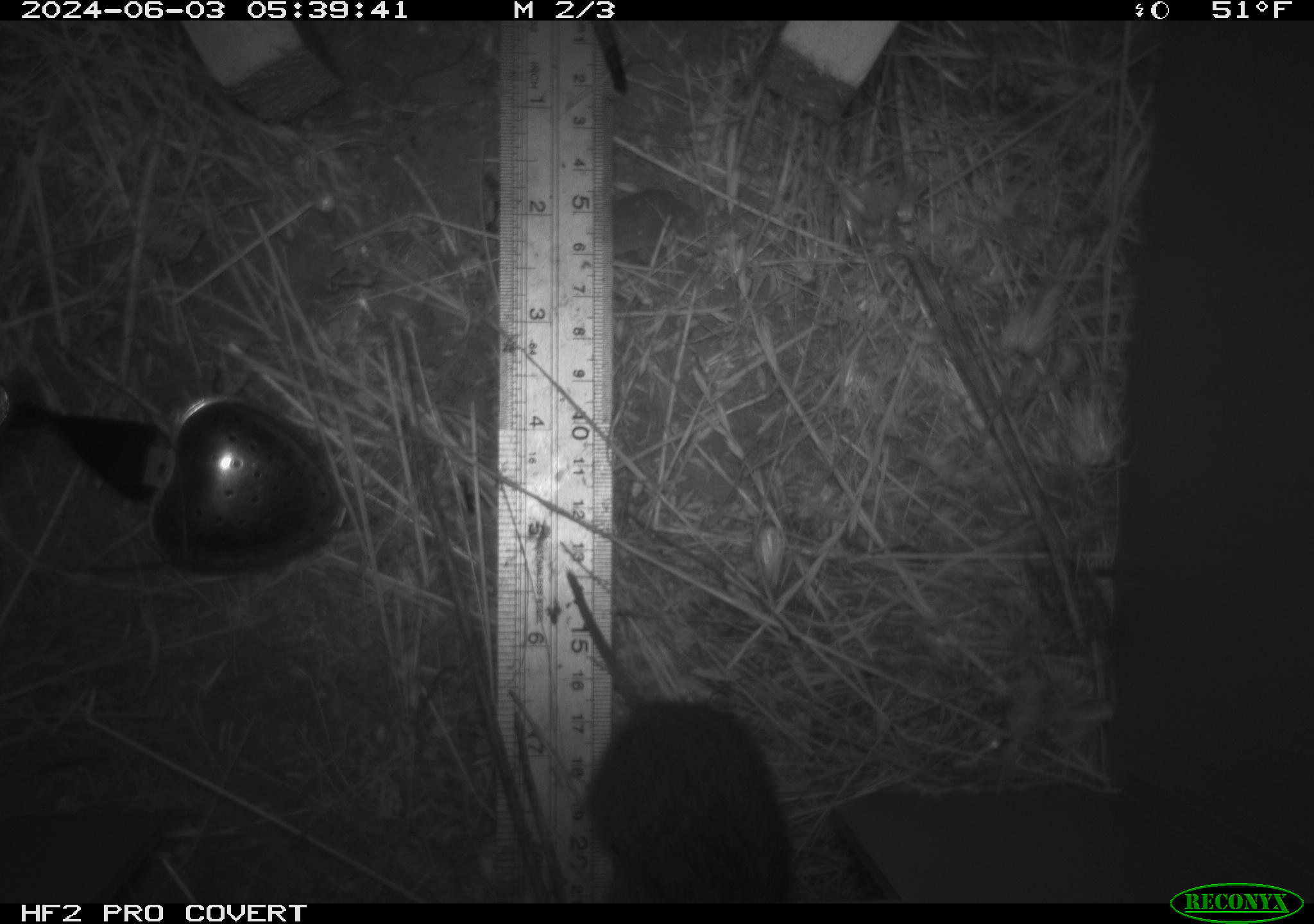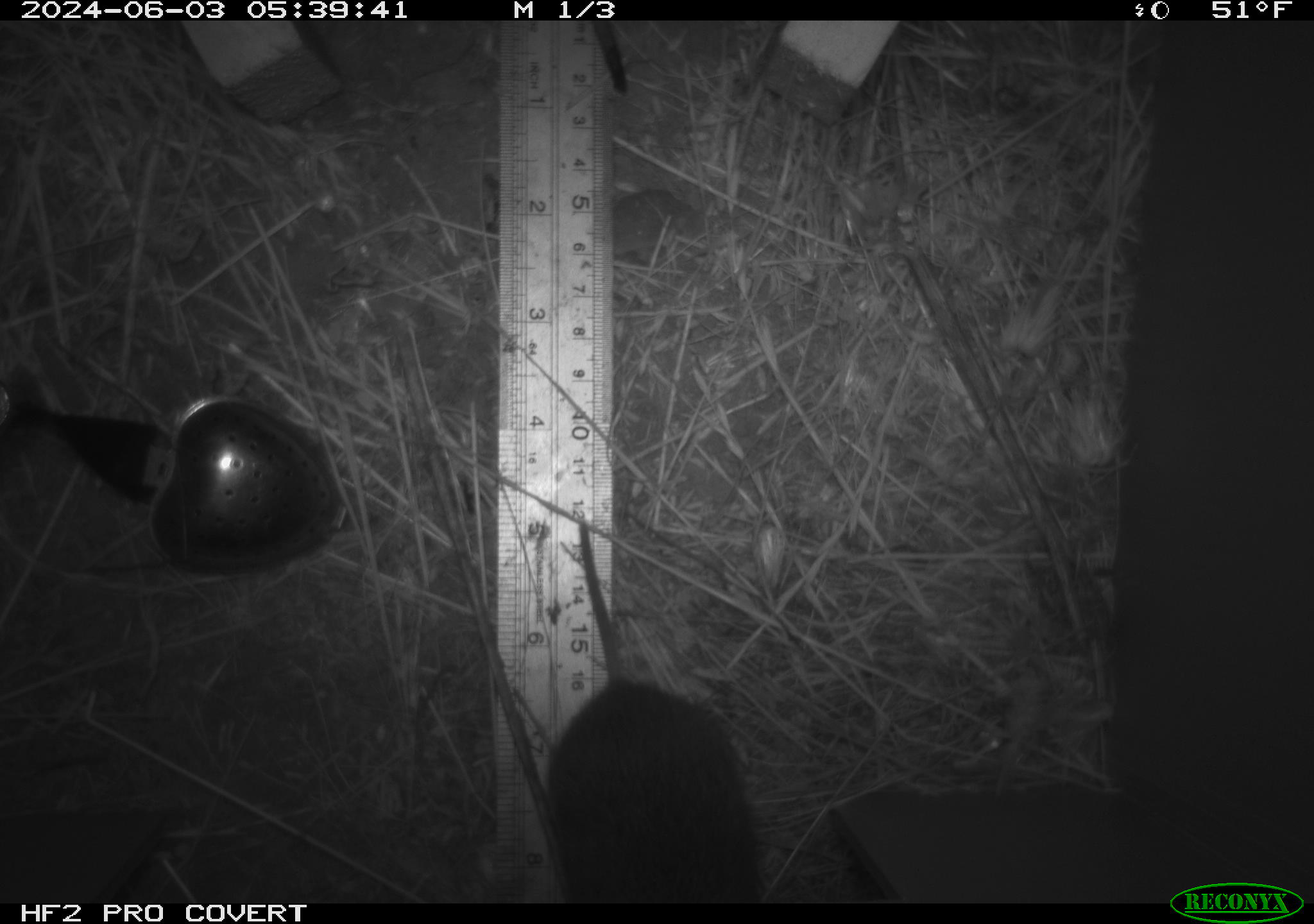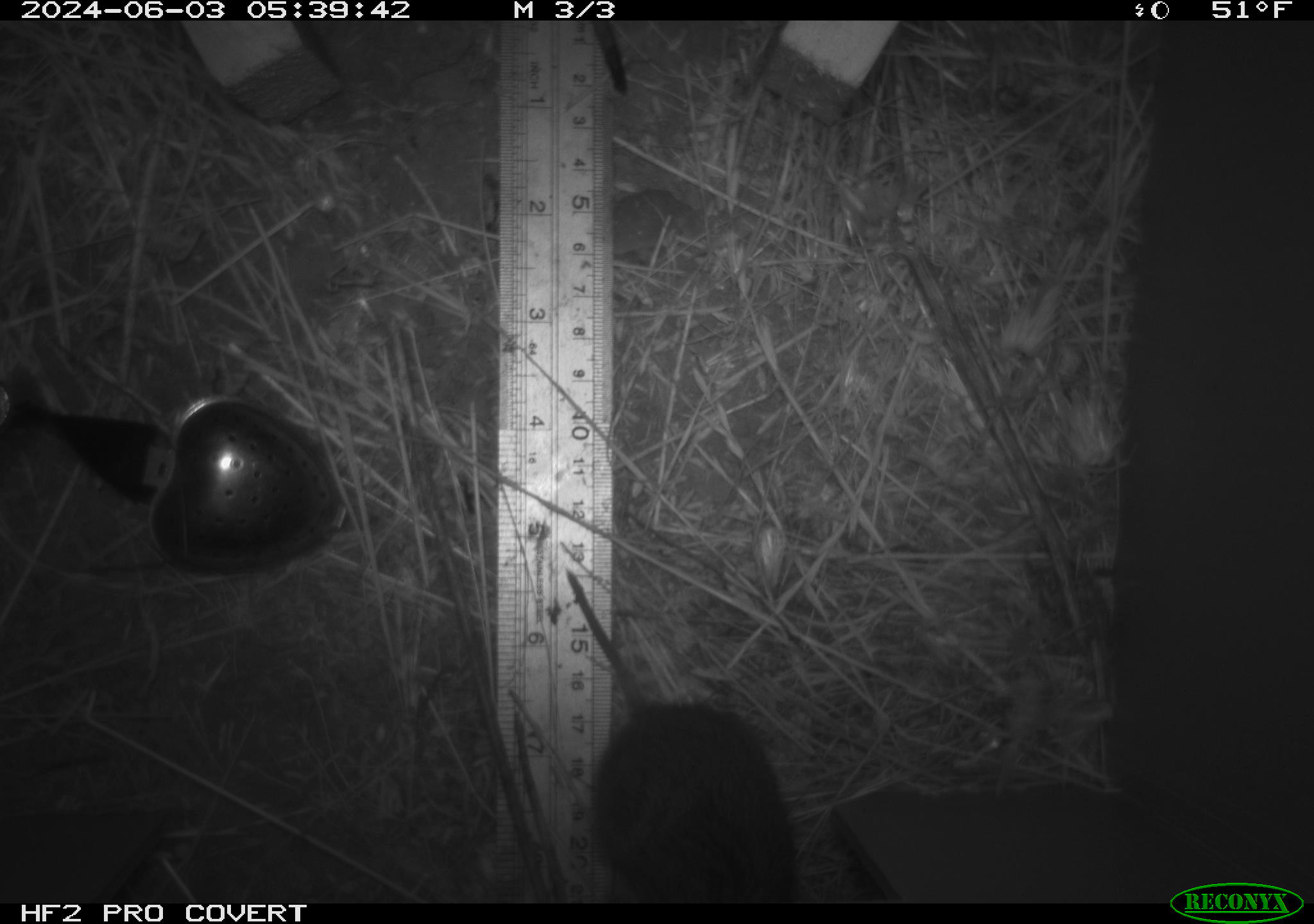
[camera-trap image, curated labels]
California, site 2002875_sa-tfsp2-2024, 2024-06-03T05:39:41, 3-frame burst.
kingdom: Animalia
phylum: Chordata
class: Mammalia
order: Rodentia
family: Cricetidae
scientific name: Arvicolinae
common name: voles, lemmings, and muskrats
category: arvicolinae subfamily